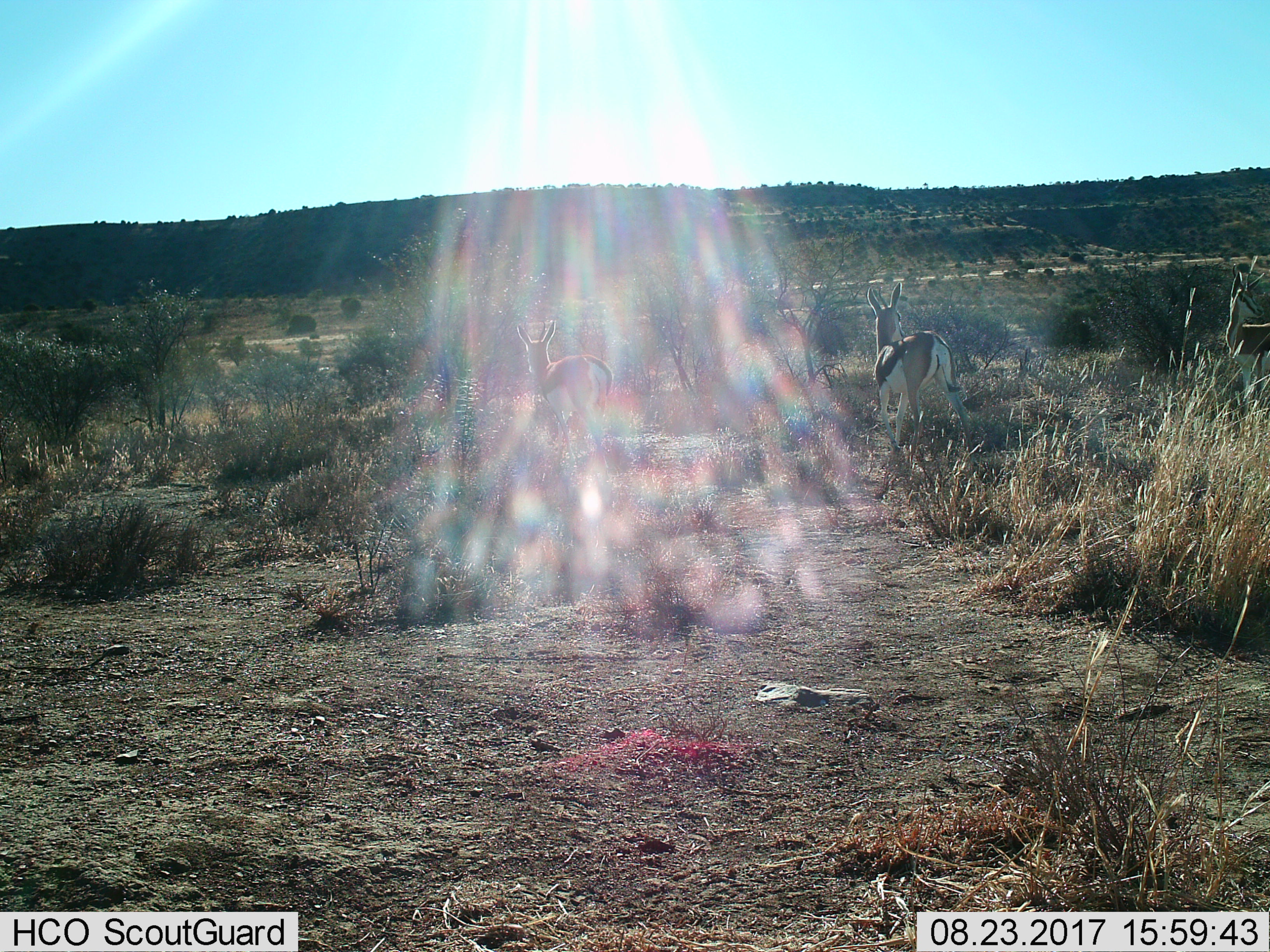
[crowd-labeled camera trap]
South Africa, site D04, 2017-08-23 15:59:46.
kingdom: Animalia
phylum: Chordata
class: Mammalia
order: Artiodactyla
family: Bovidae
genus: Antidorcas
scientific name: Antidorcas marsupialis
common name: springbok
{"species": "springbok (Antidorcas marsupialis)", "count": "3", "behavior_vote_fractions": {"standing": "71%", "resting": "0%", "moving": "43%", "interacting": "14%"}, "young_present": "0%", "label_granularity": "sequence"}